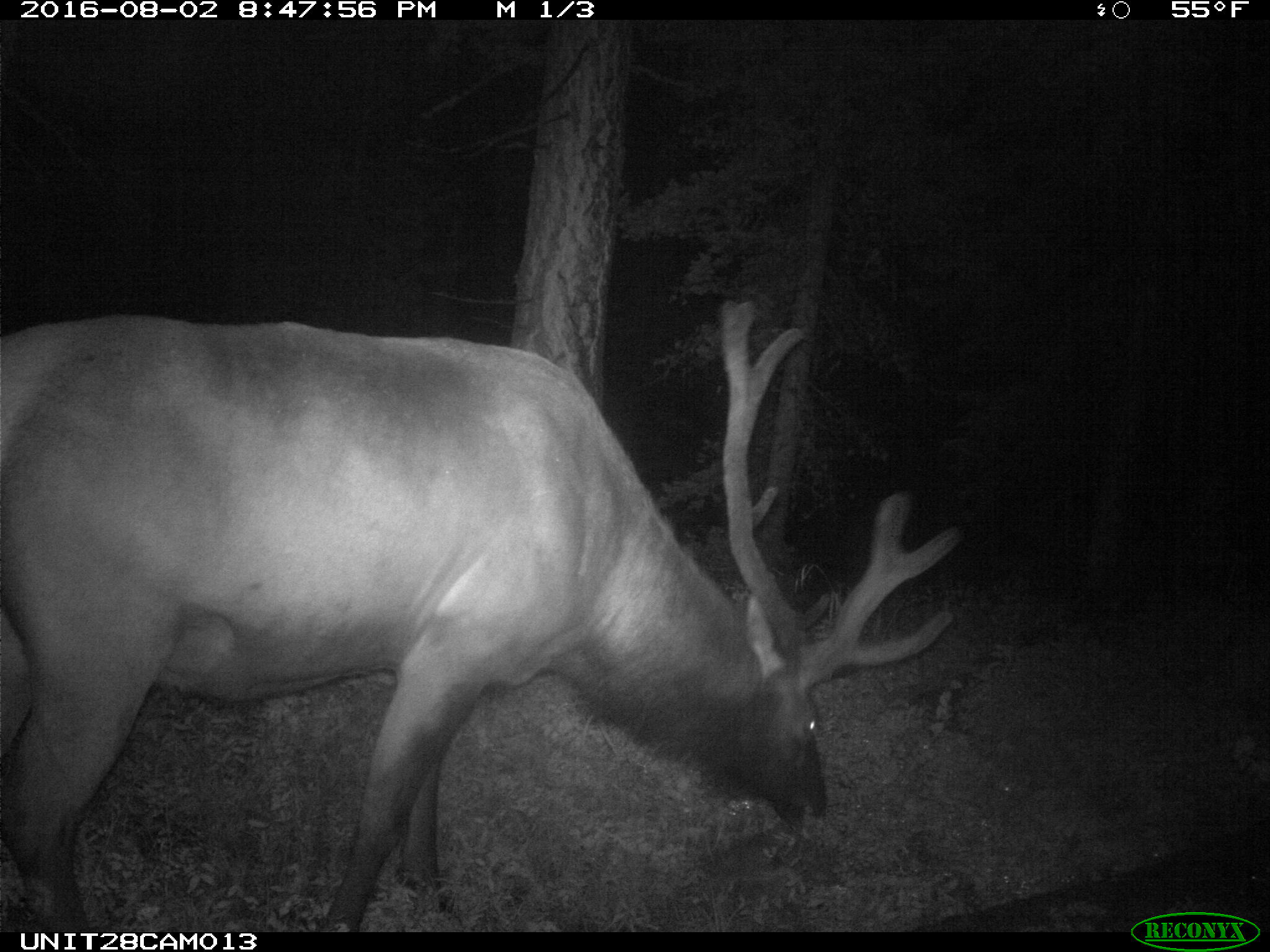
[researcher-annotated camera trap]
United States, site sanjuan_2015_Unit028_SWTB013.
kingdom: Animalia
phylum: Chordata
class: Mammalia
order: Artiodactyla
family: Cervidae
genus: Cervus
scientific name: Cervus elaphus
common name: red deer